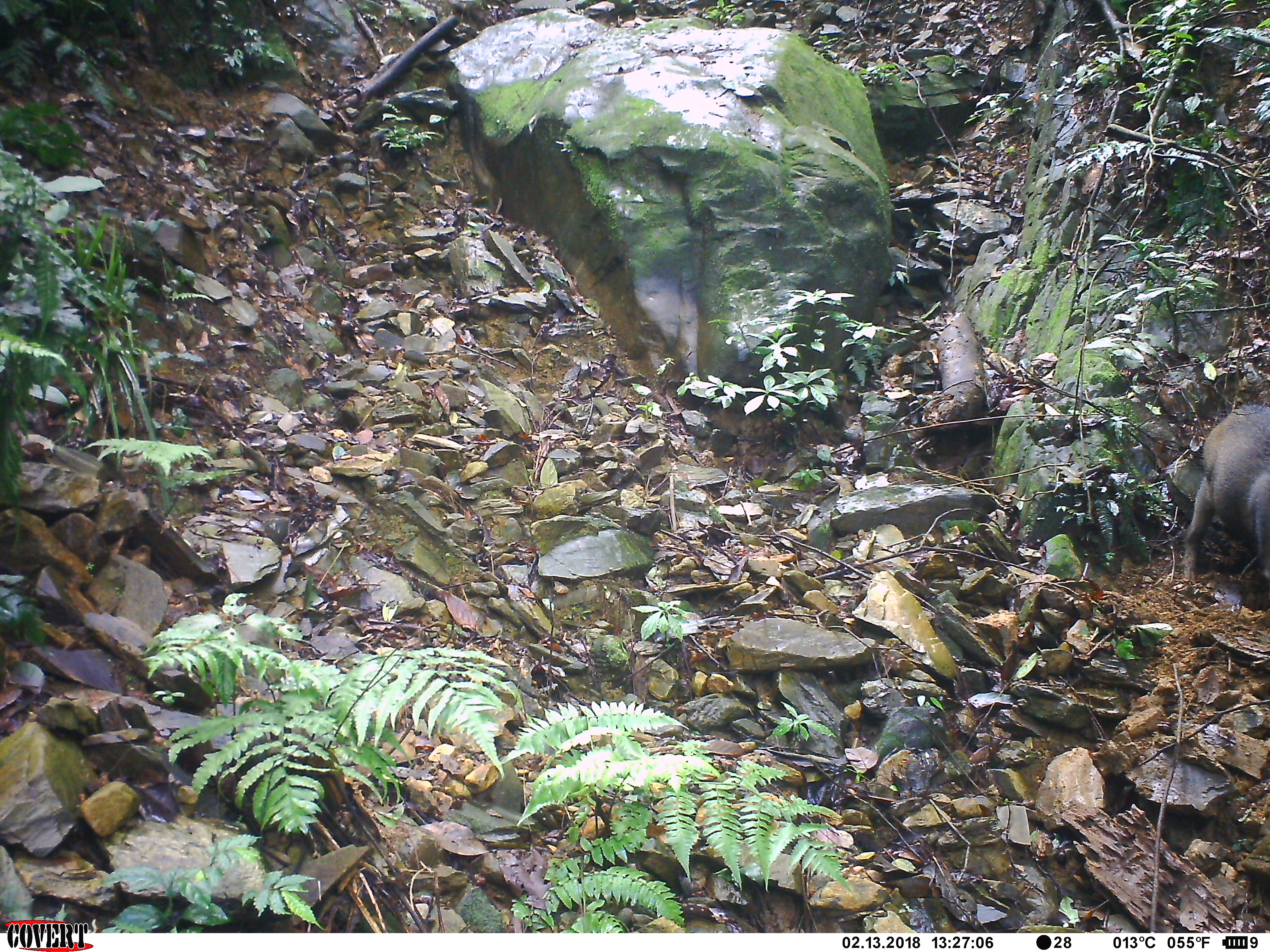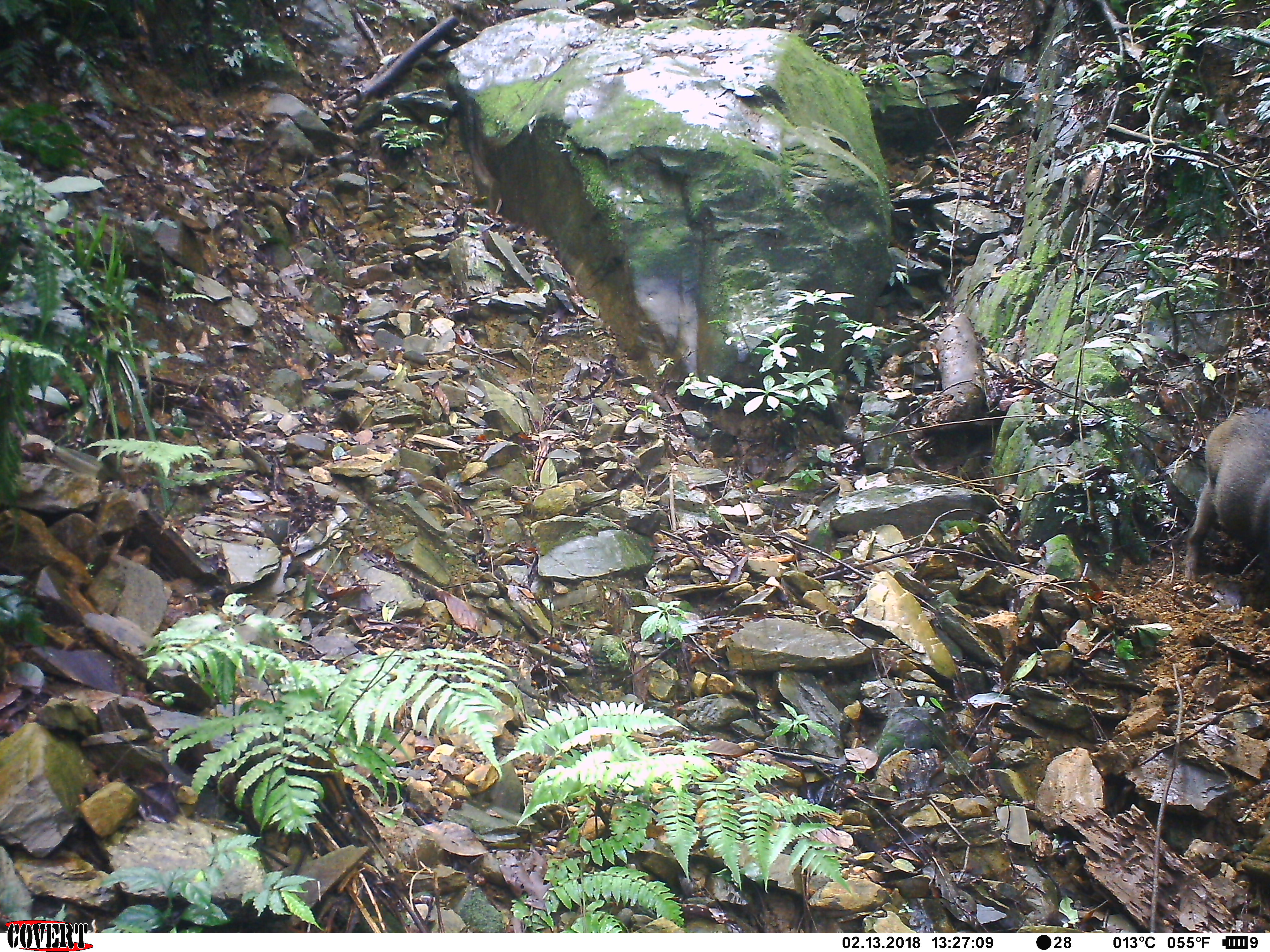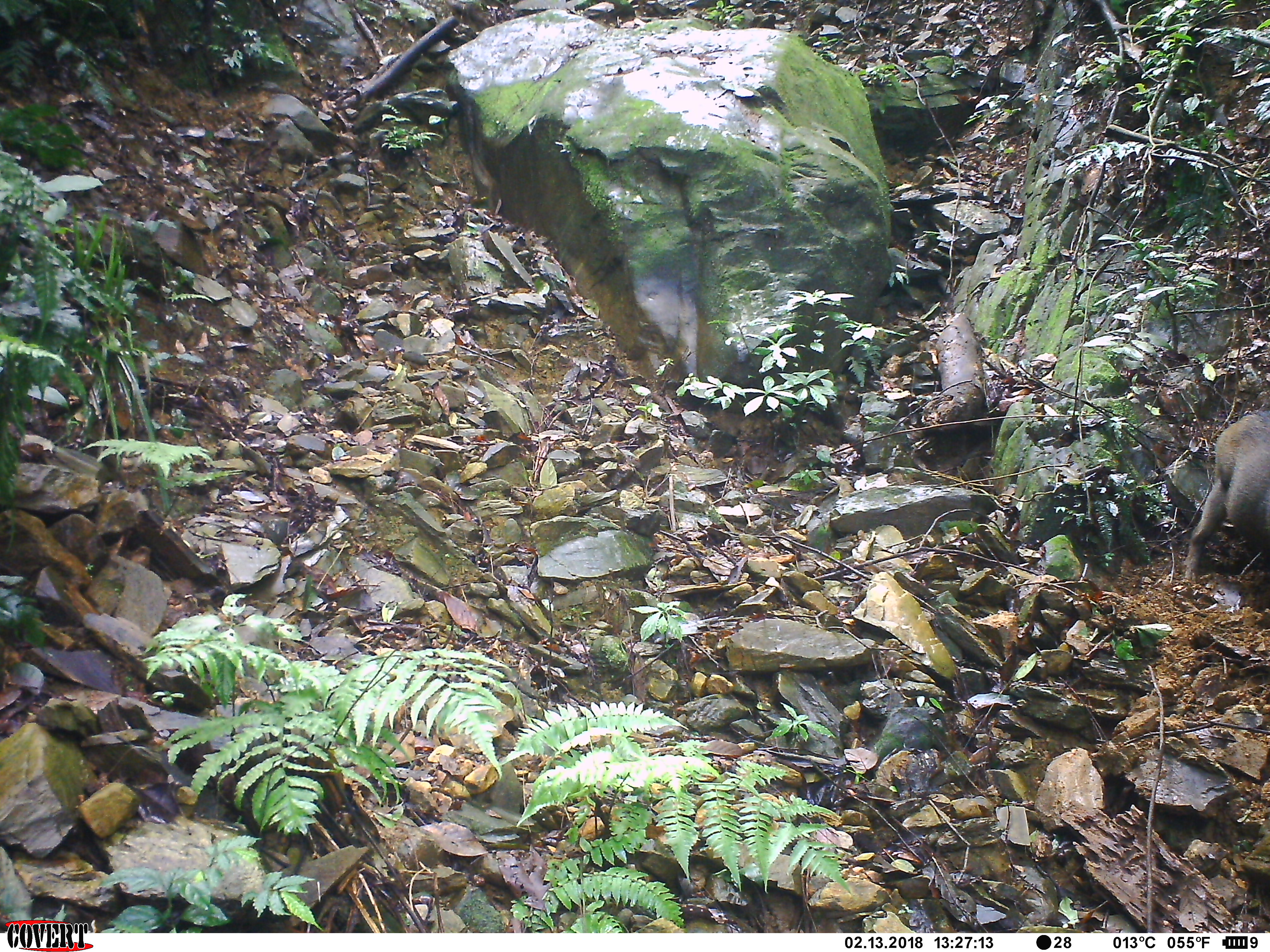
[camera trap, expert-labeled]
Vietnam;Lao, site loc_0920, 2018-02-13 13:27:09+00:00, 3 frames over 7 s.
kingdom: Animalia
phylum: Chordata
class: Mammalia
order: Artiodactyla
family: Suidae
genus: Sus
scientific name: Sus scrofa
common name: eurasian wild pig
Eurasian wild pig (Sus scrofa). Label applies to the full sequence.